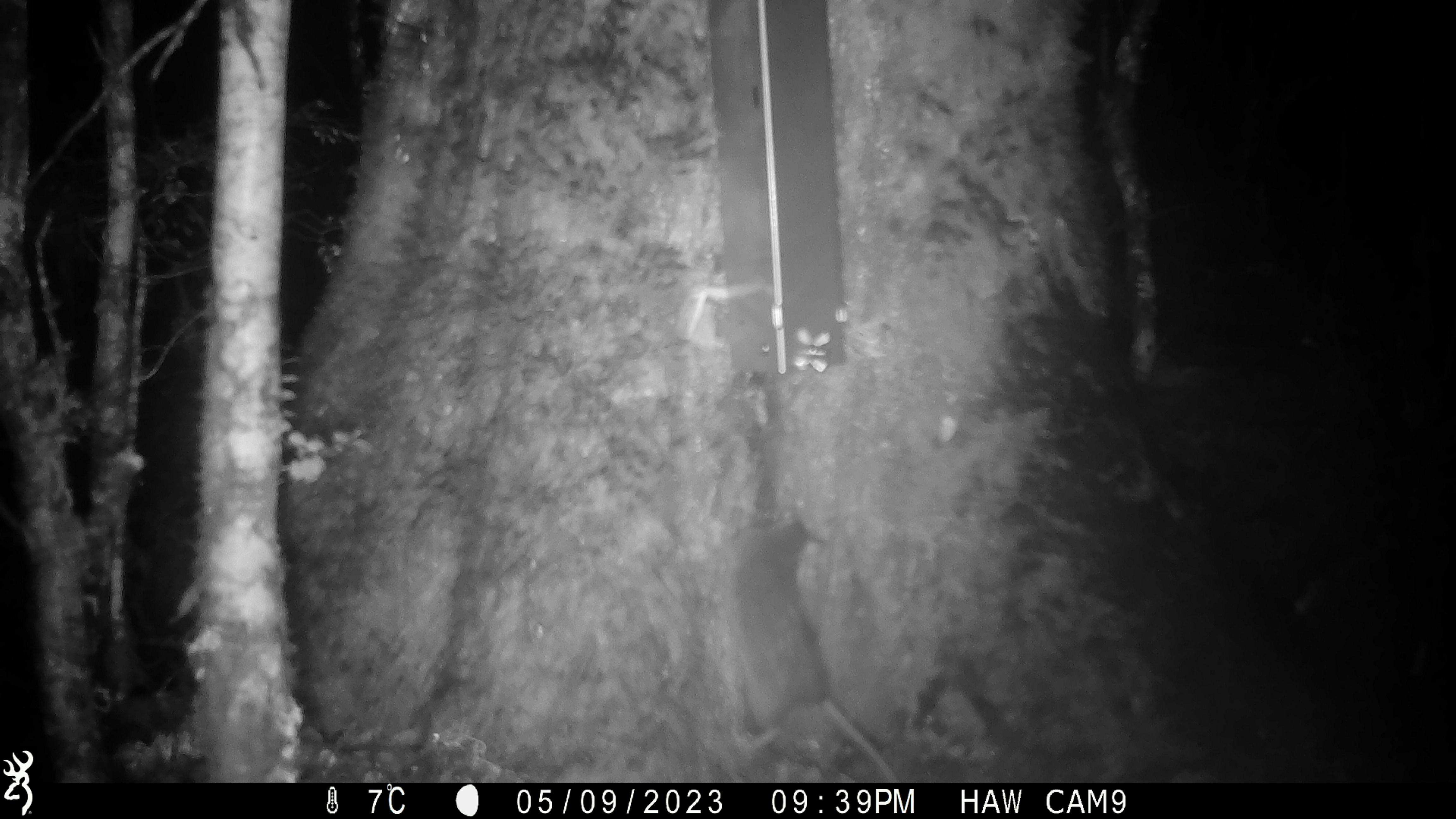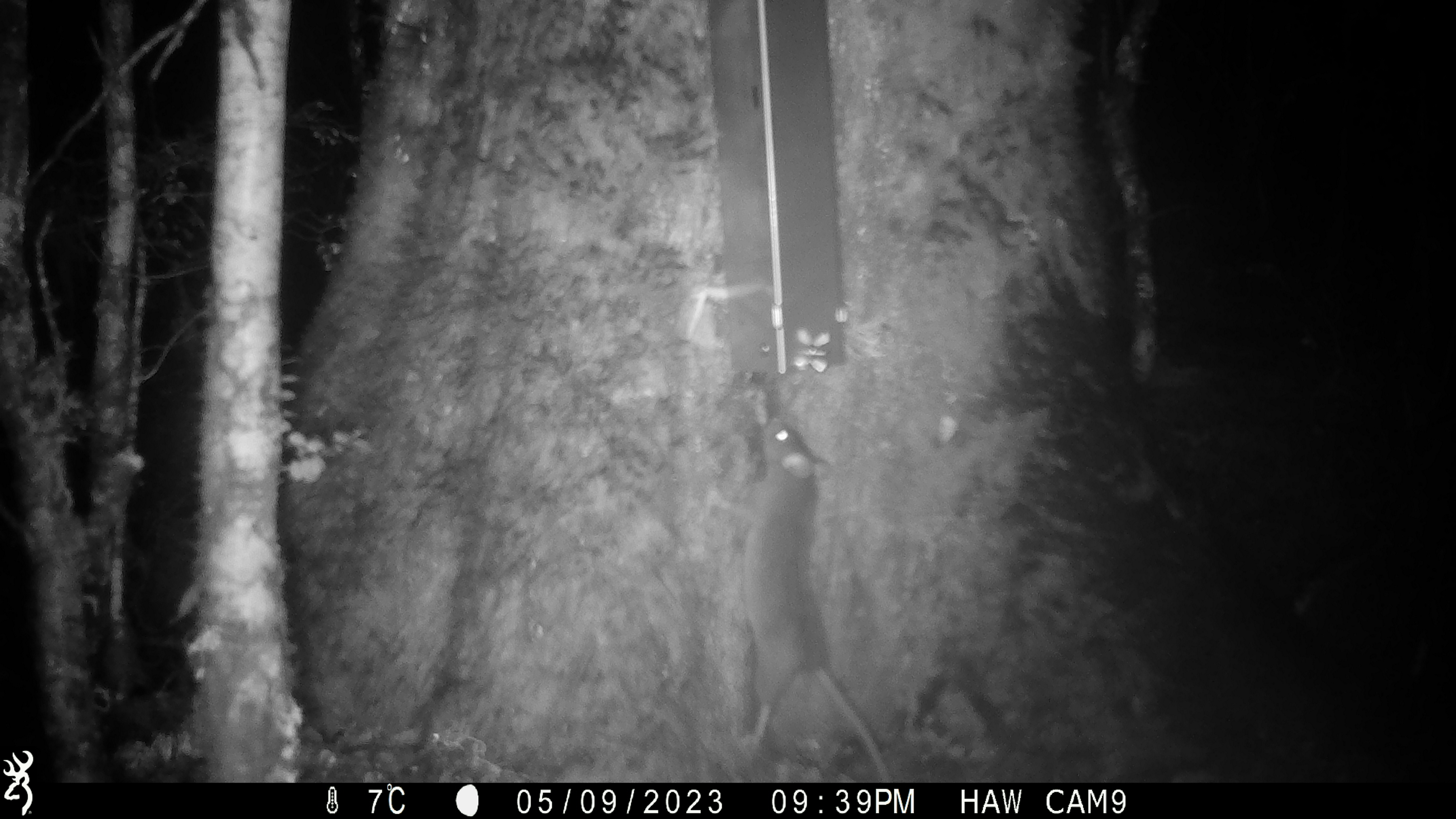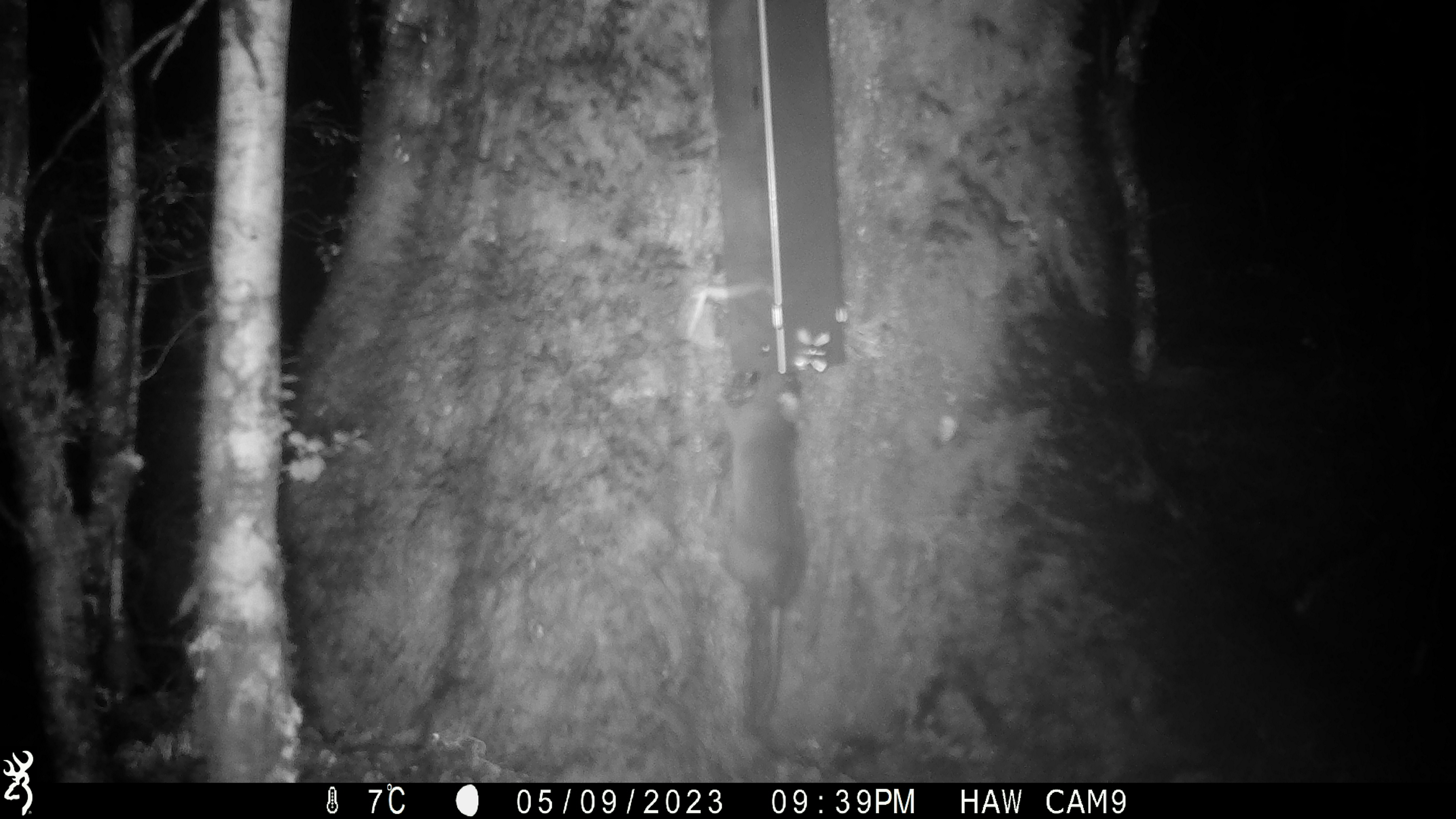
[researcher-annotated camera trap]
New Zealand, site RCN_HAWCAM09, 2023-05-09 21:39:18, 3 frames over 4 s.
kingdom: Animalia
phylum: Chordata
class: Mammalia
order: Rodentia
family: Muridae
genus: Rattus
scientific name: Rattus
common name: rat